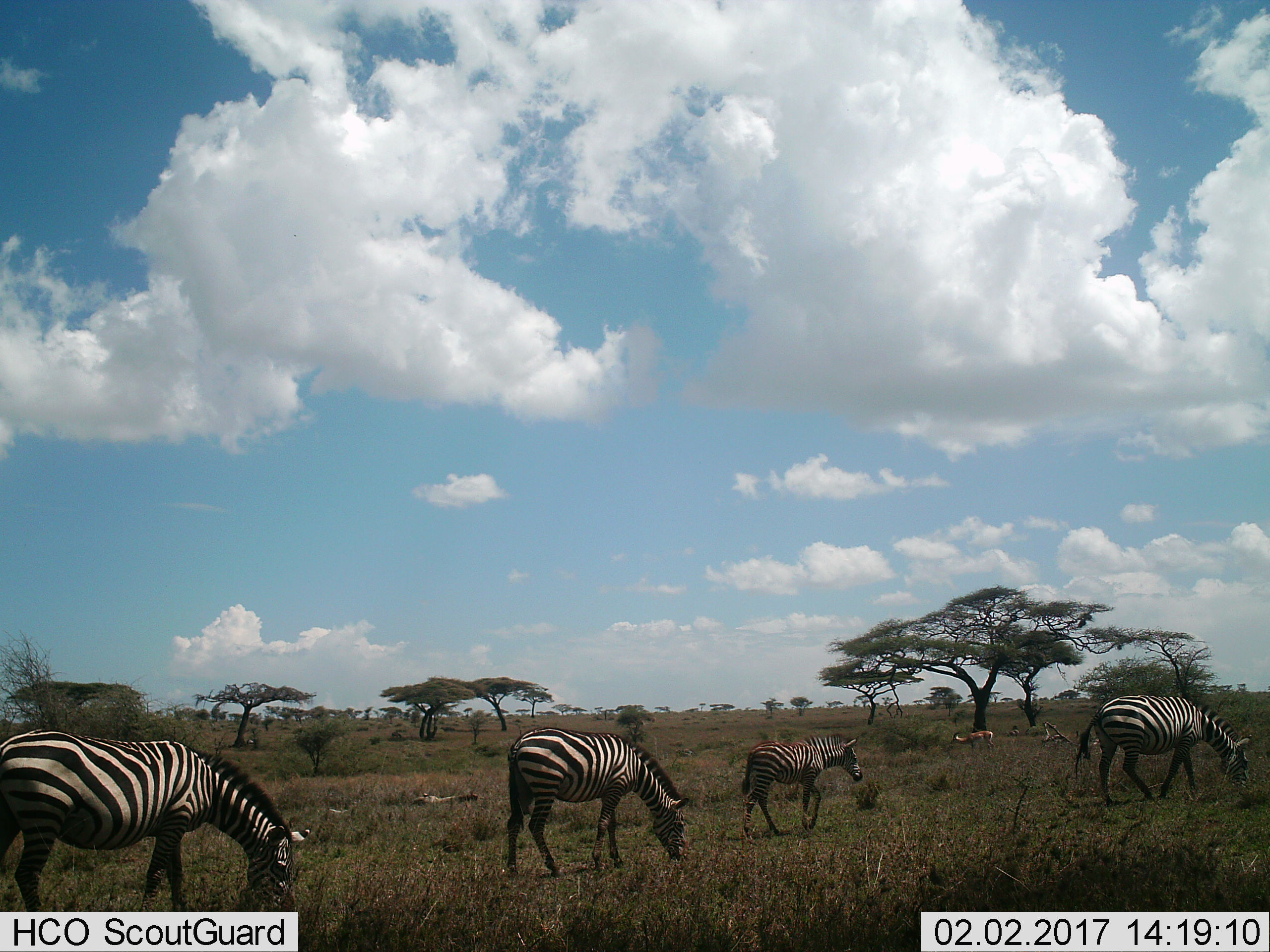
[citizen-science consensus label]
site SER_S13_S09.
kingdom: Animalia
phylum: Chordata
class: Mammalia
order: Artiodactyla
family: Bovidae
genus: Nanger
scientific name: Nanger granti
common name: grant's gazelle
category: gazellegrants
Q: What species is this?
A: Gazellegrants (grant's gazelle) (Nanger granti).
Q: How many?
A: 1.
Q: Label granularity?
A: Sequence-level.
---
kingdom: Animalia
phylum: Chordata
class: Mammalia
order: Perissodactyla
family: Equidae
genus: Equus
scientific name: Equus quagga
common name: plains zebra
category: zebraplains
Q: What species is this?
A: Zebraplains (plains zebra) (Equus quagga).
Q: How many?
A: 4.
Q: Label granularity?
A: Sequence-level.